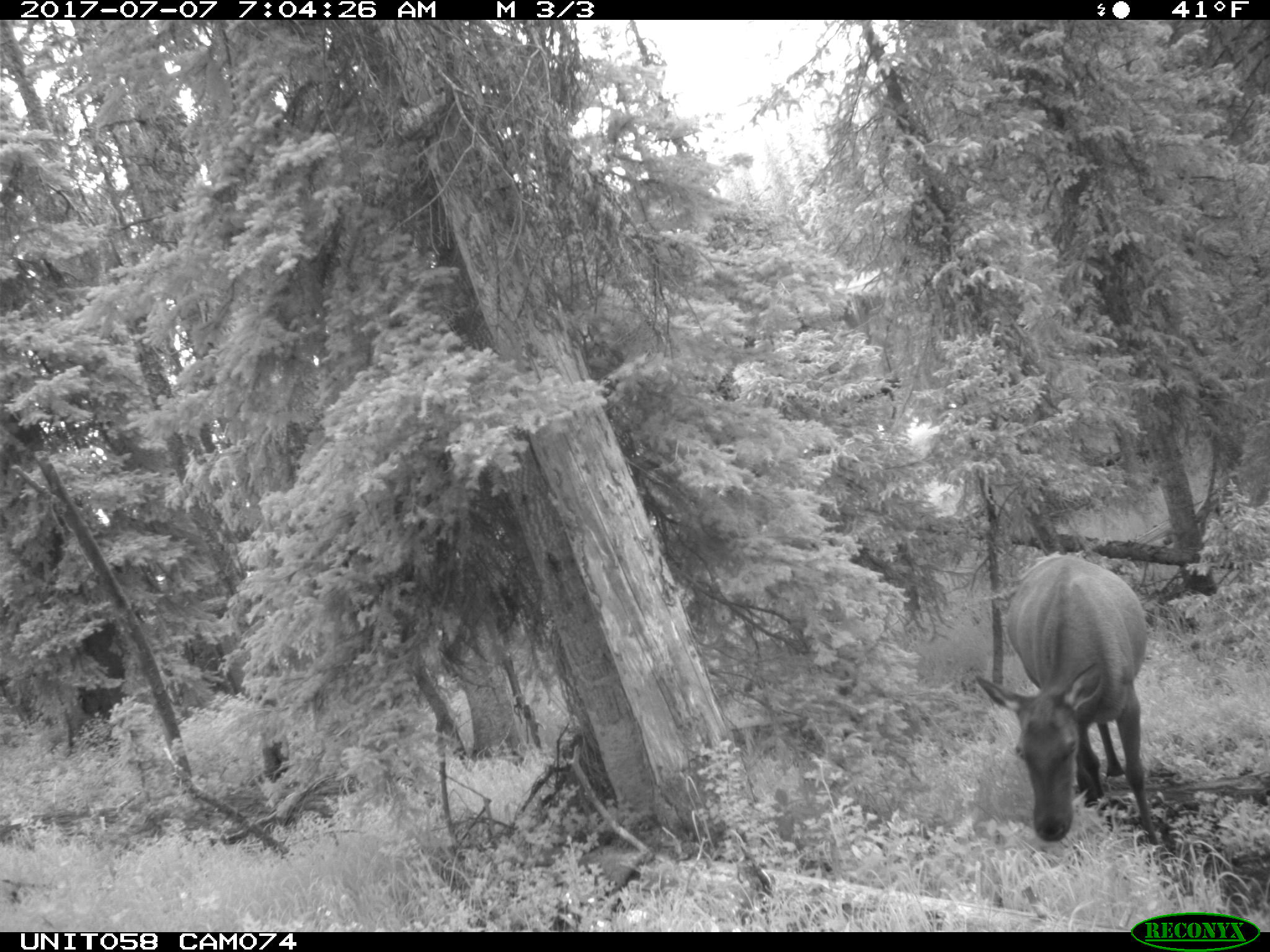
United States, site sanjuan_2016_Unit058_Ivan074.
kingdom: Animalia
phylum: Chordata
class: Mammalia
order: Artiodactyla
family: Cervidae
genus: Cervus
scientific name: Cervus elaphus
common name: red deer